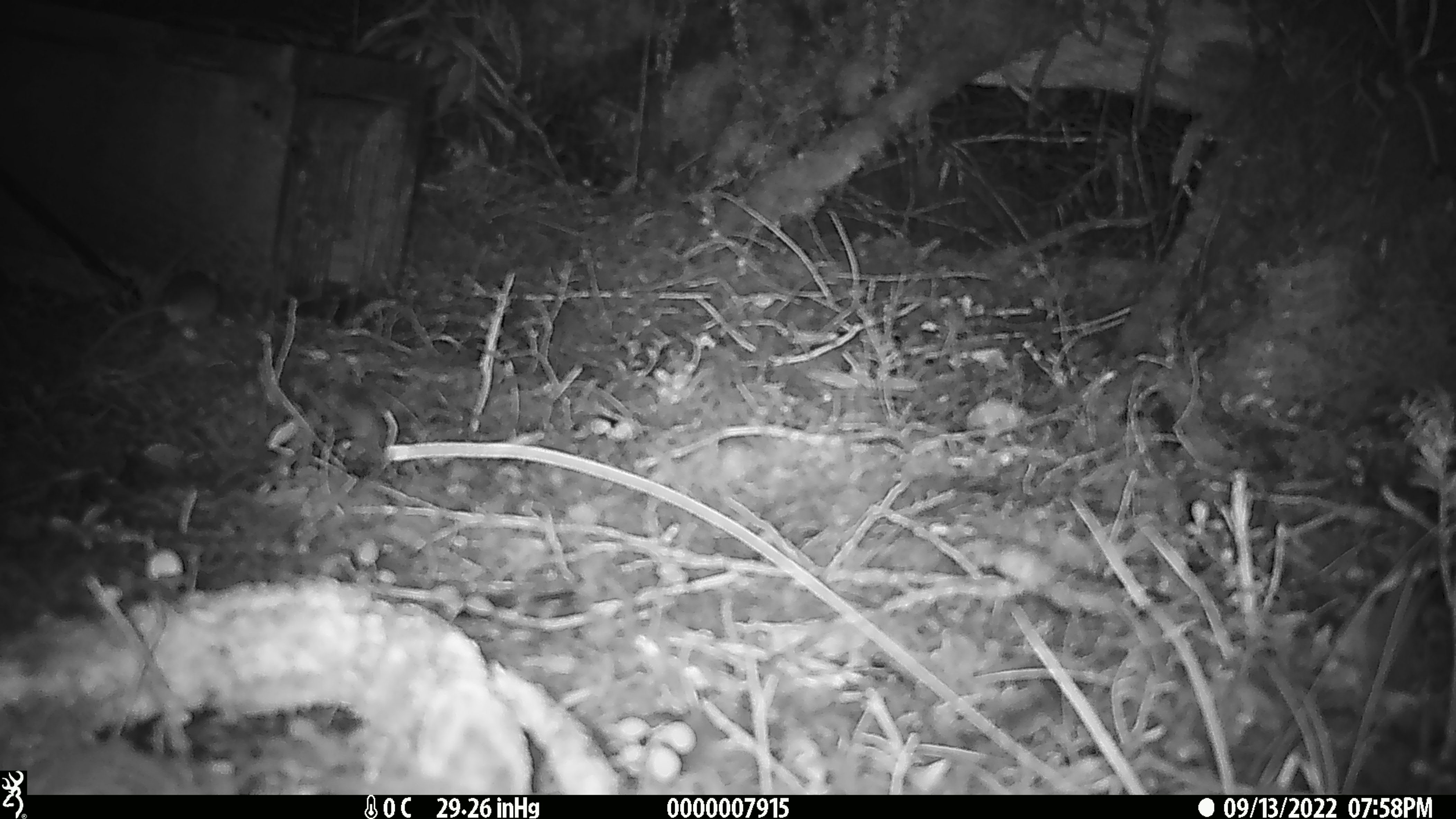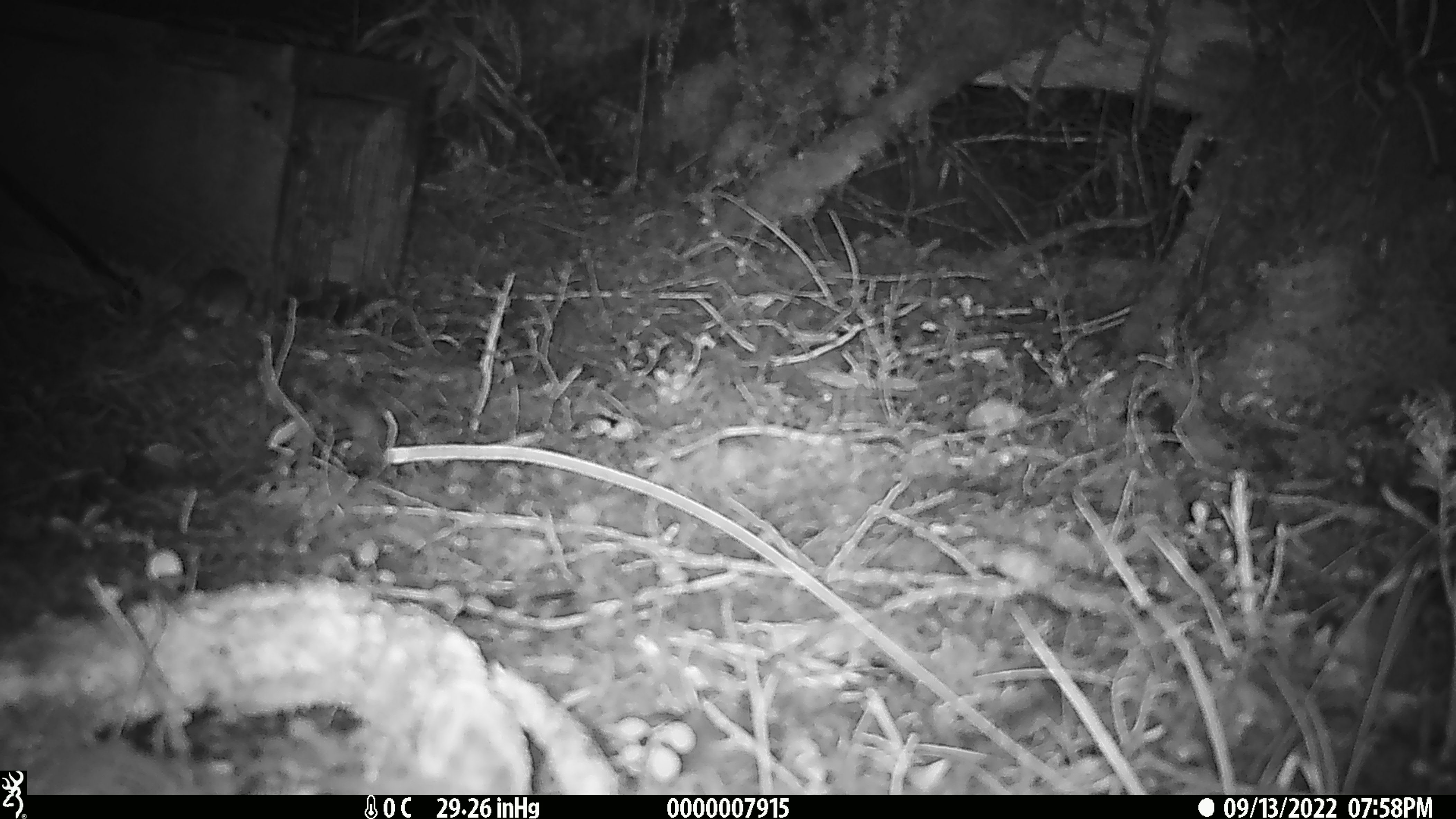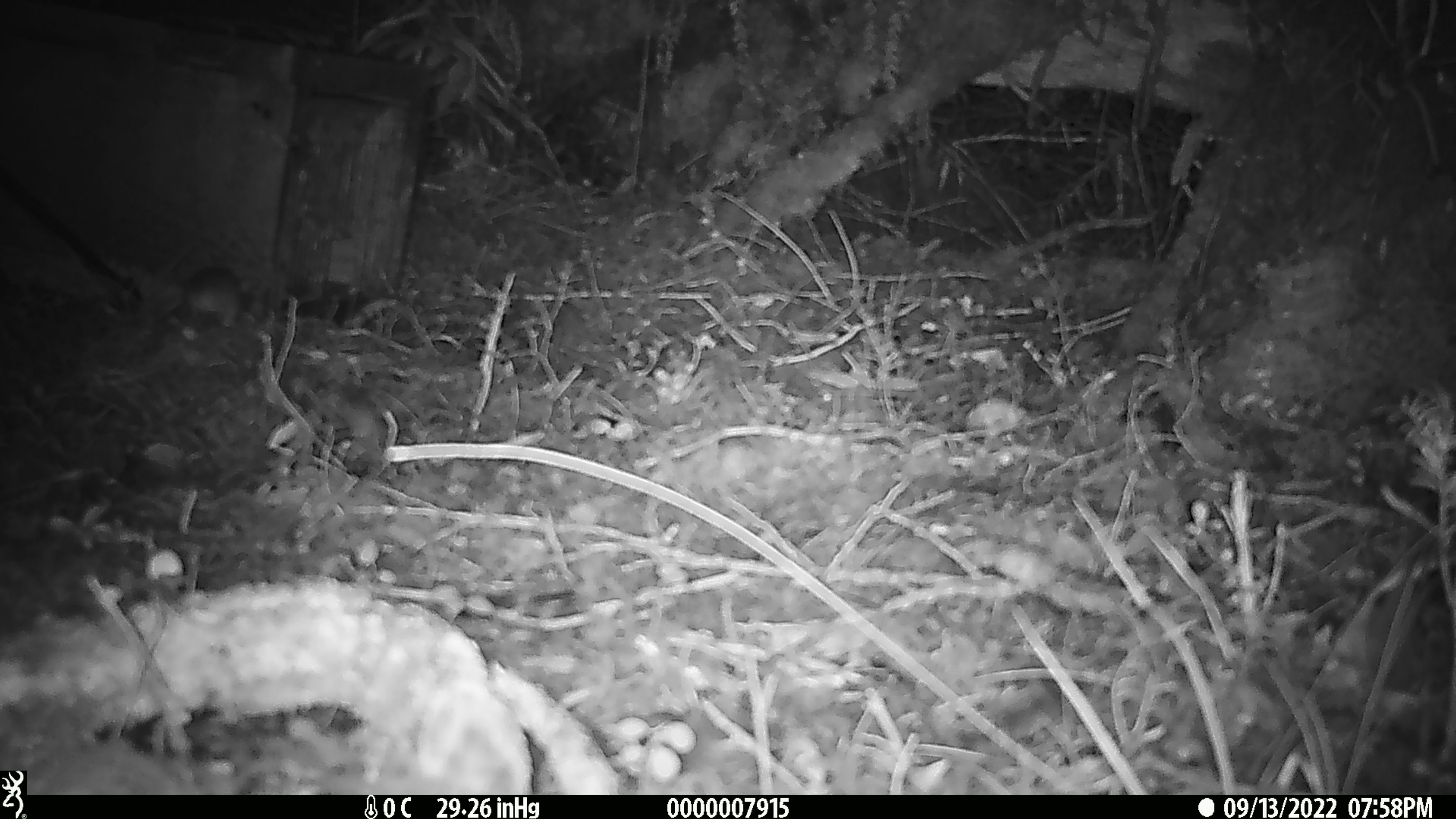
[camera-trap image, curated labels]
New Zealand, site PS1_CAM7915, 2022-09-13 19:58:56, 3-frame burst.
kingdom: Animalia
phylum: Chordata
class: Mammalia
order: Rodentia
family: Muridae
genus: Mus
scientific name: Mus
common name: mouse